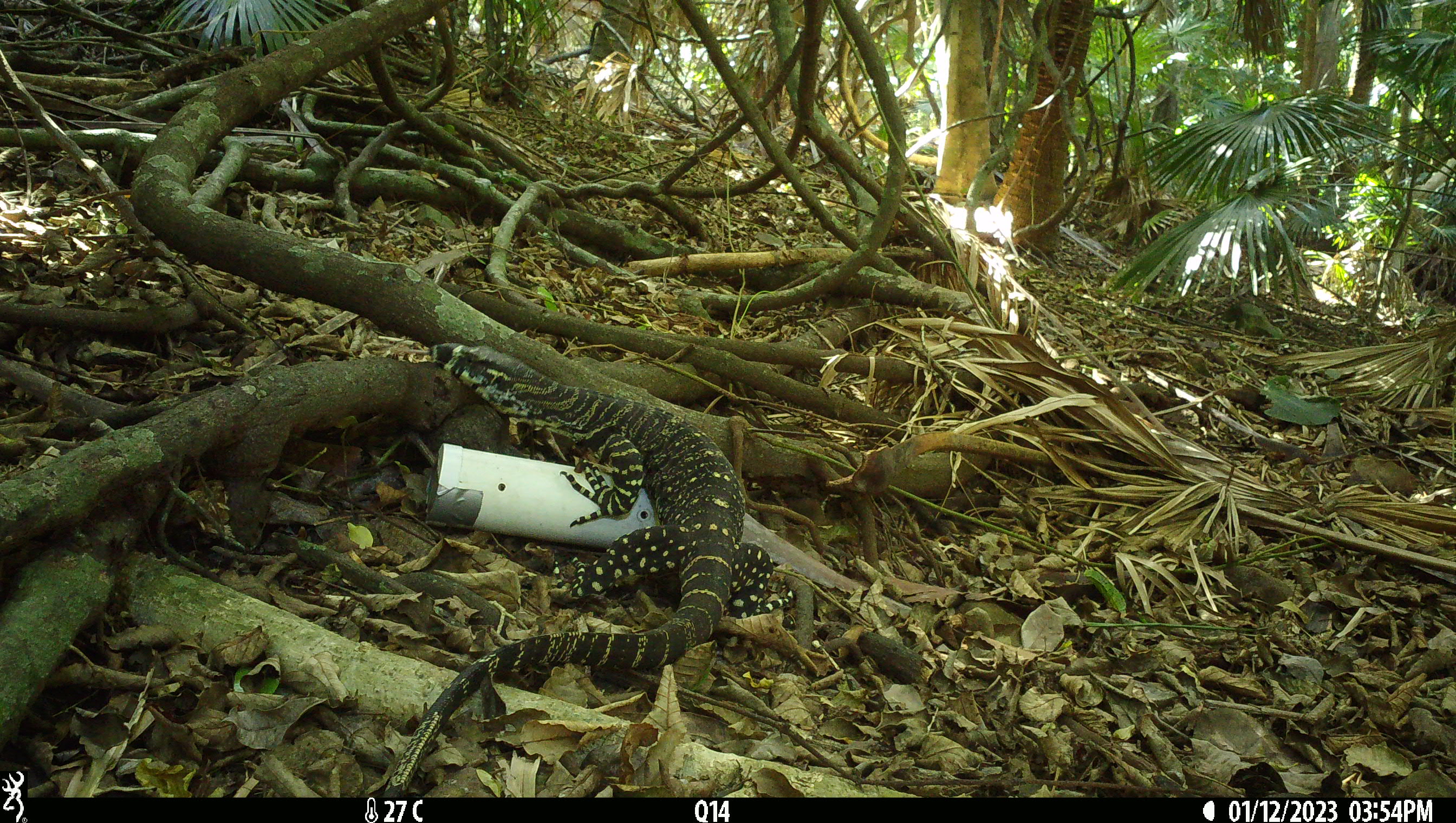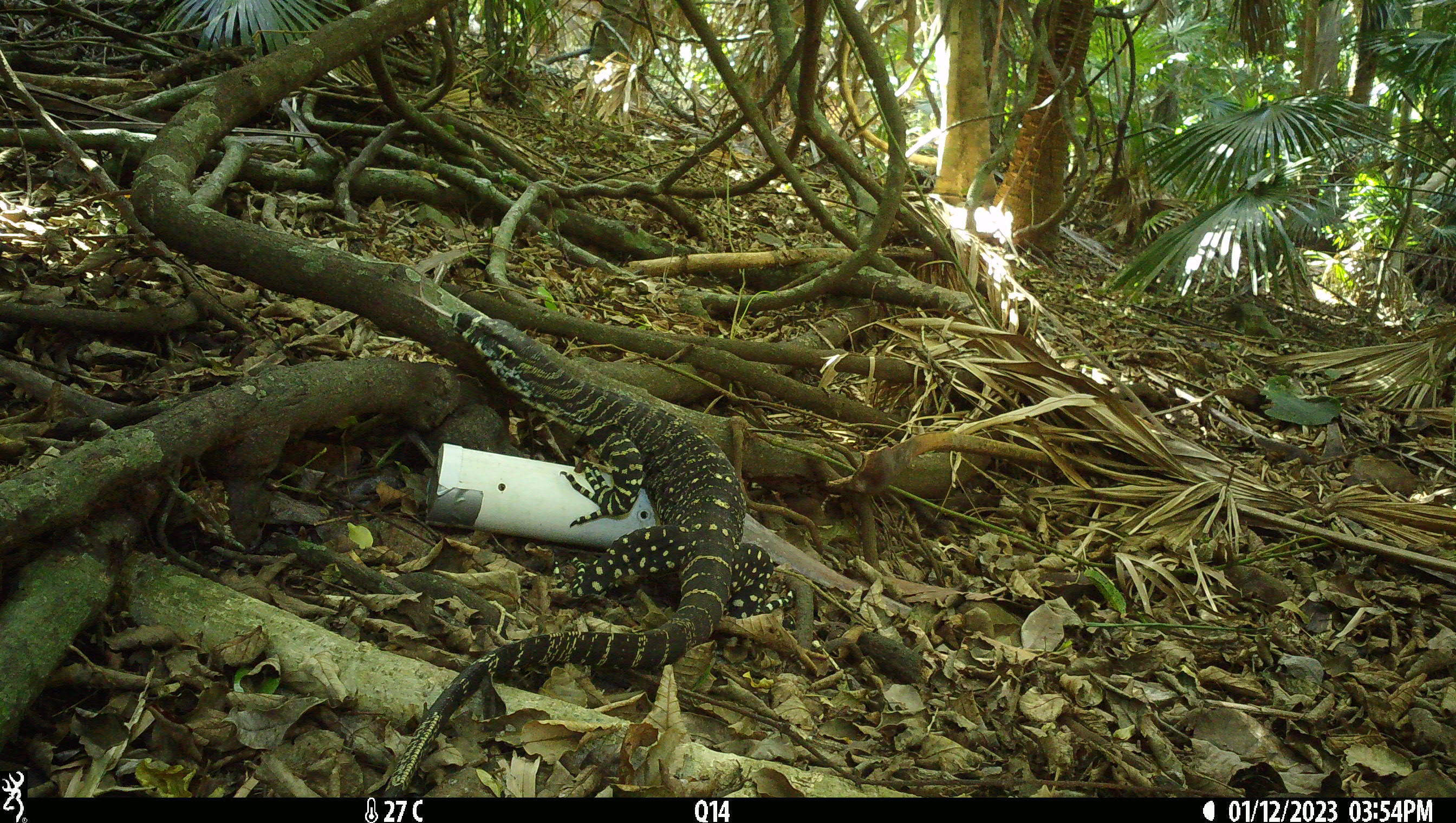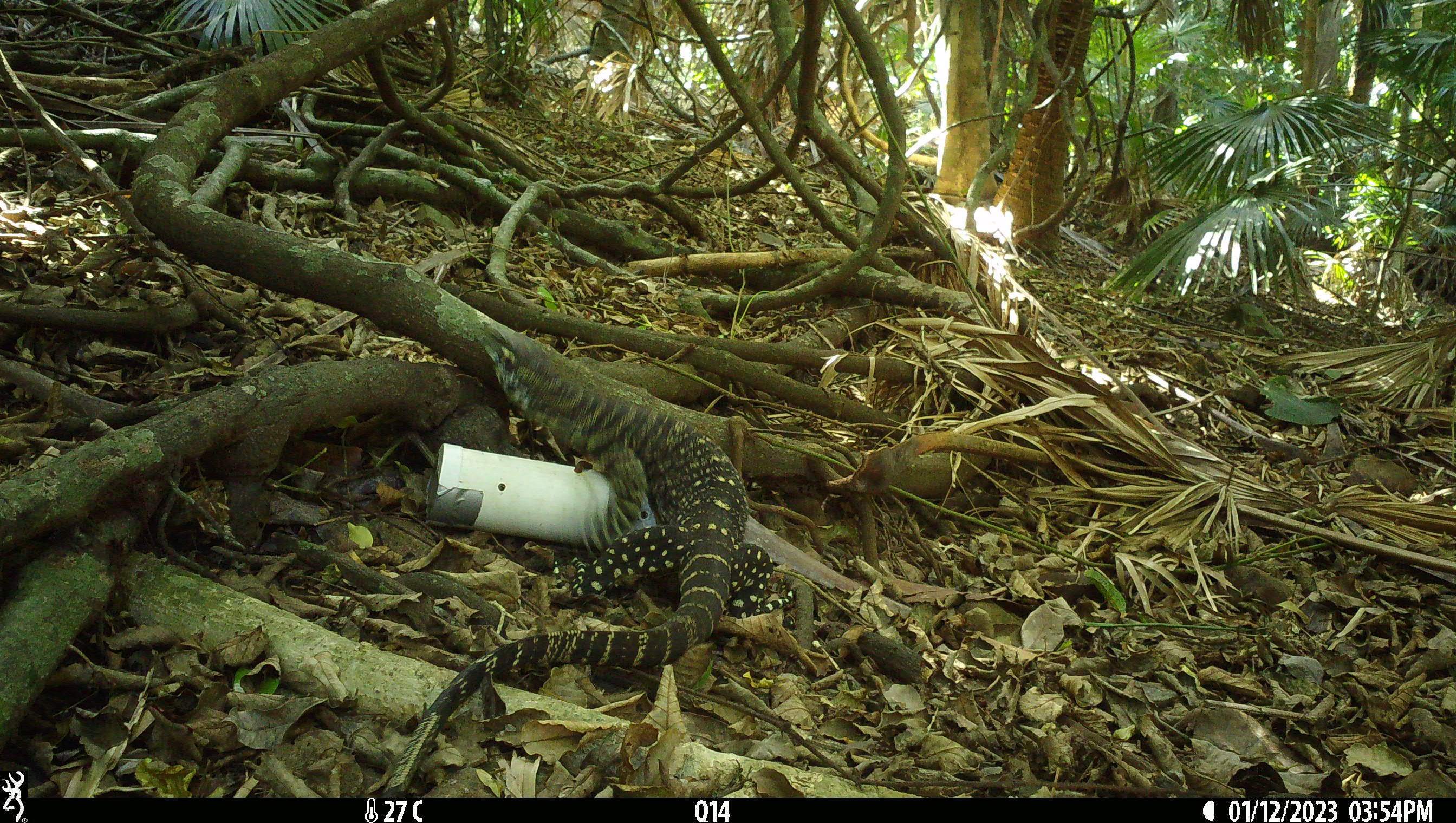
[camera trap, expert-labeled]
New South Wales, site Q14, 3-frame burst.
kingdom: Animalia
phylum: Chordata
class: Reptilia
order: Squamata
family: Varanidae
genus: Varanus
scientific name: Varanus varius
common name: lace monitor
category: goanna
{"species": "goanna (lace monitor) (Varanus varius)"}